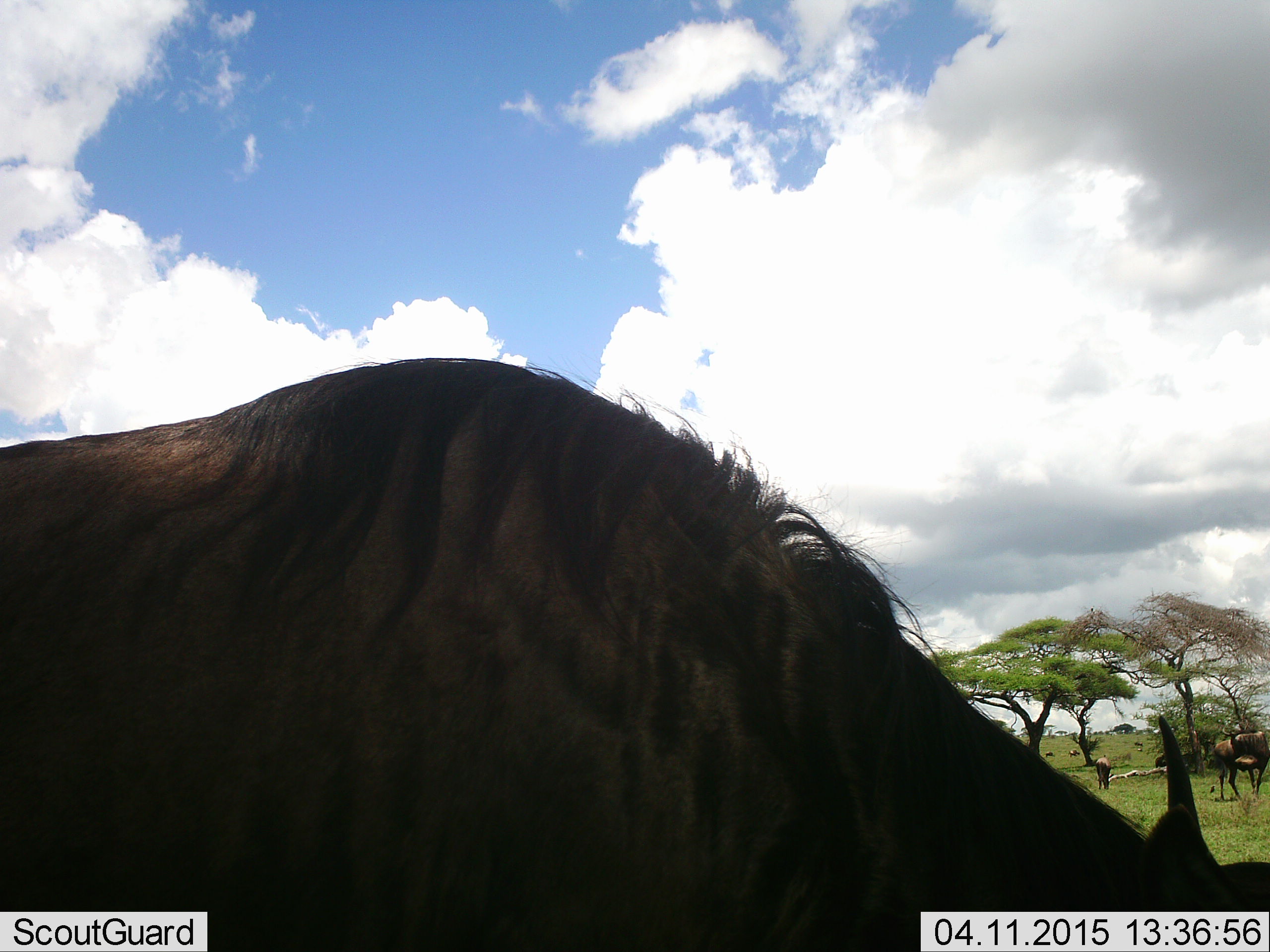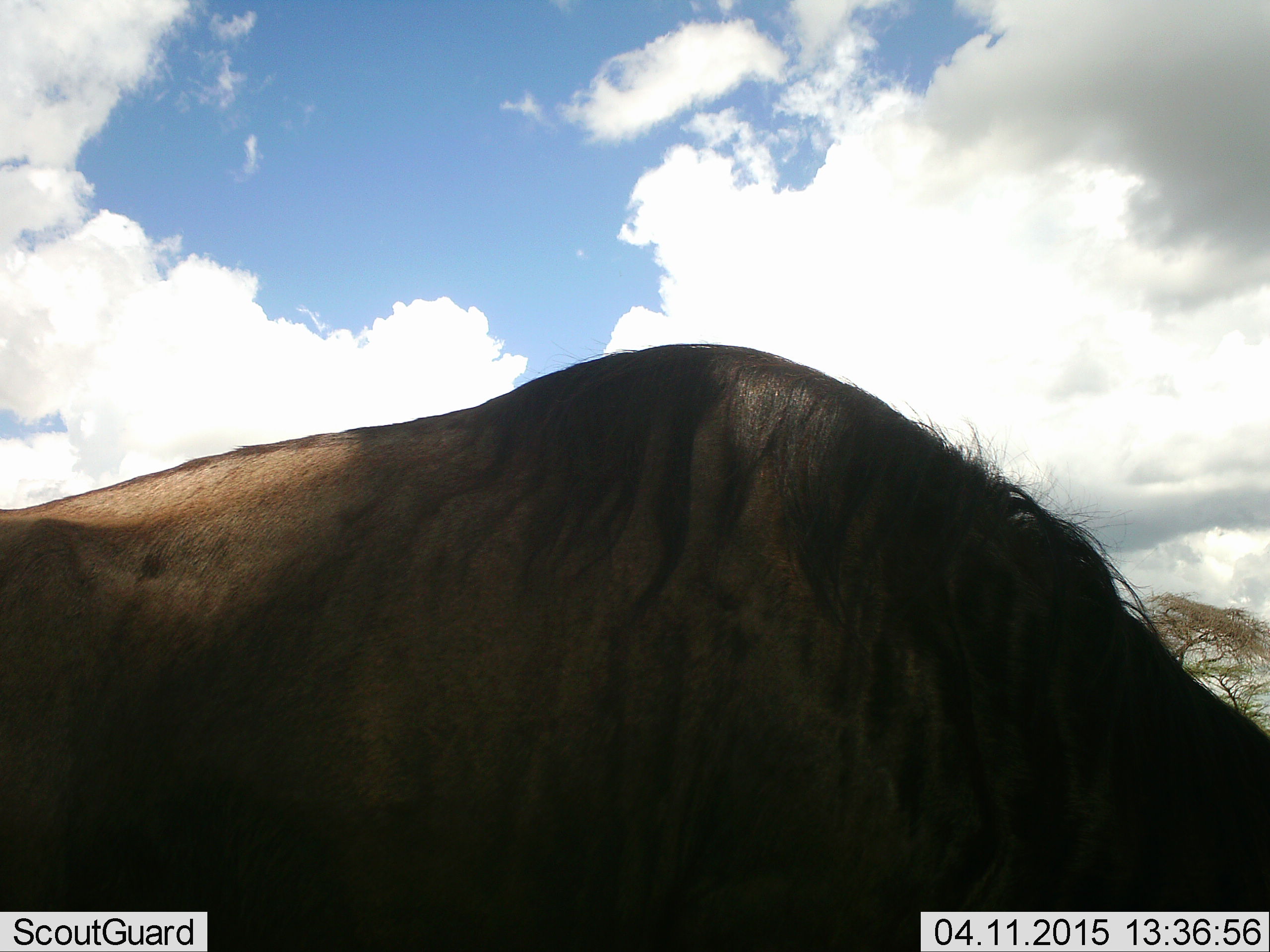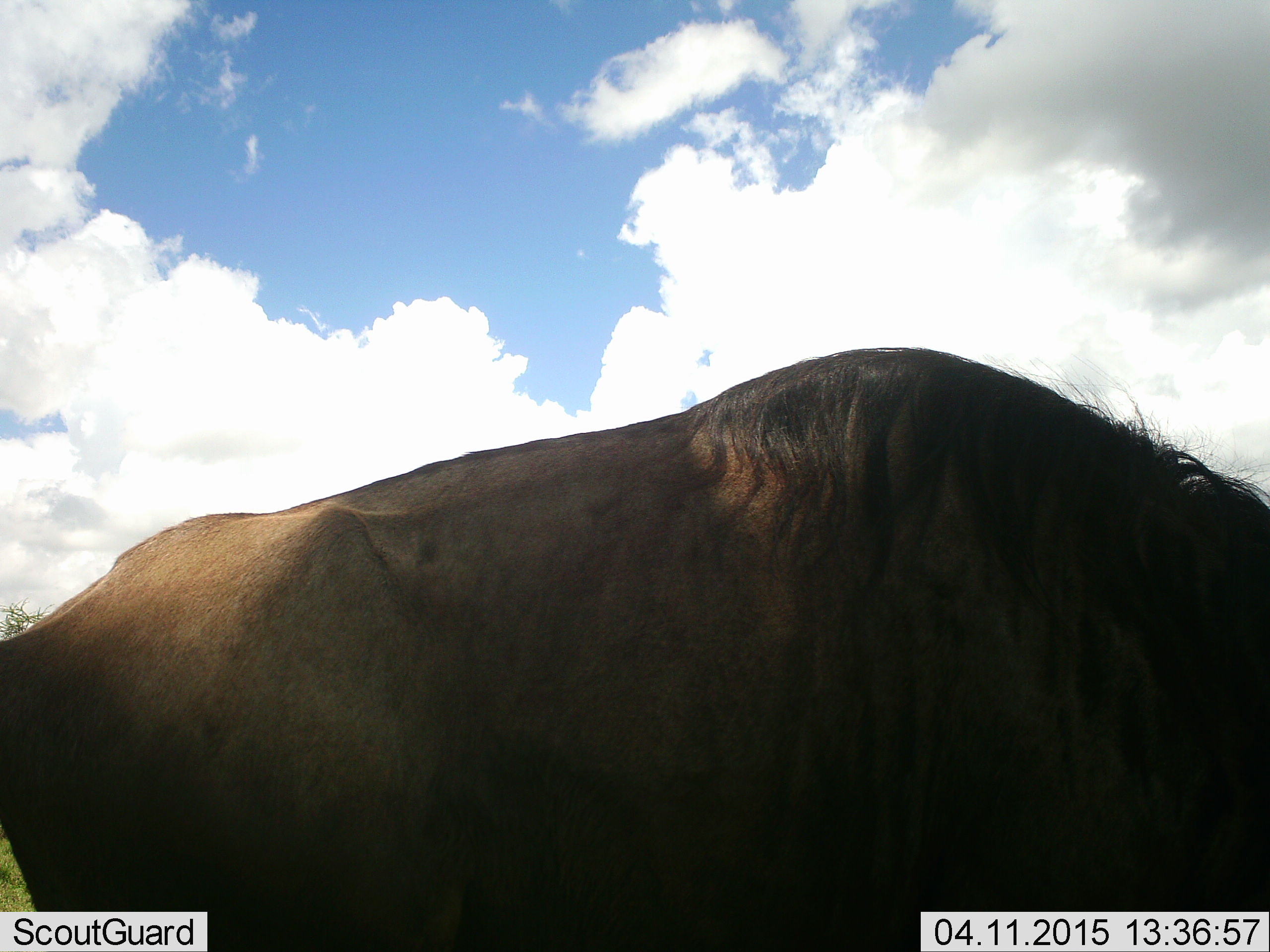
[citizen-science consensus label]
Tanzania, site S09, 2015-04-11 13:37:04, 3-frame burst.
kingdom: Animalia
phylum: Chordata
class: Mammalia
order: Artiodactyla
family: Bovidae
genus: Connochaetes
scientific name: Connochaetes taurinus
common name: blue wildebeest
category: wildebeest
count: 3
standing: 70%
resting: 0%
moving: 30%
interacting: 0%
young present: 20%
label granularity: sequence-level